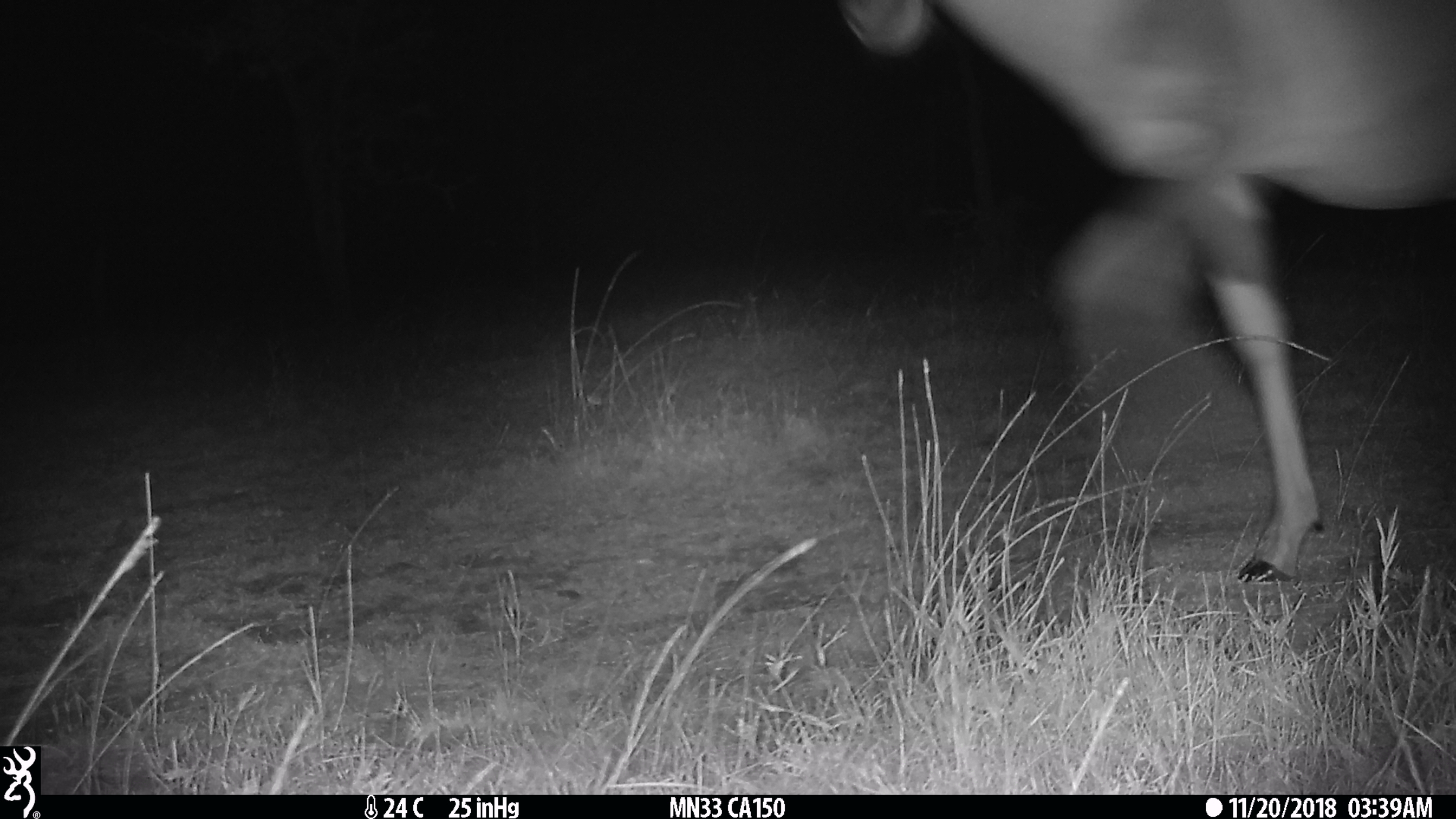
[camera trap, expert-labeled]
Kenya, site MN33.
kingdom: Animalia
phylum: Chordata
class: Mammalia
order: Artiodactyla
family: Bovidae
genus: Damaliscus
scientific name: Damaliscus lunatus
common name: topi